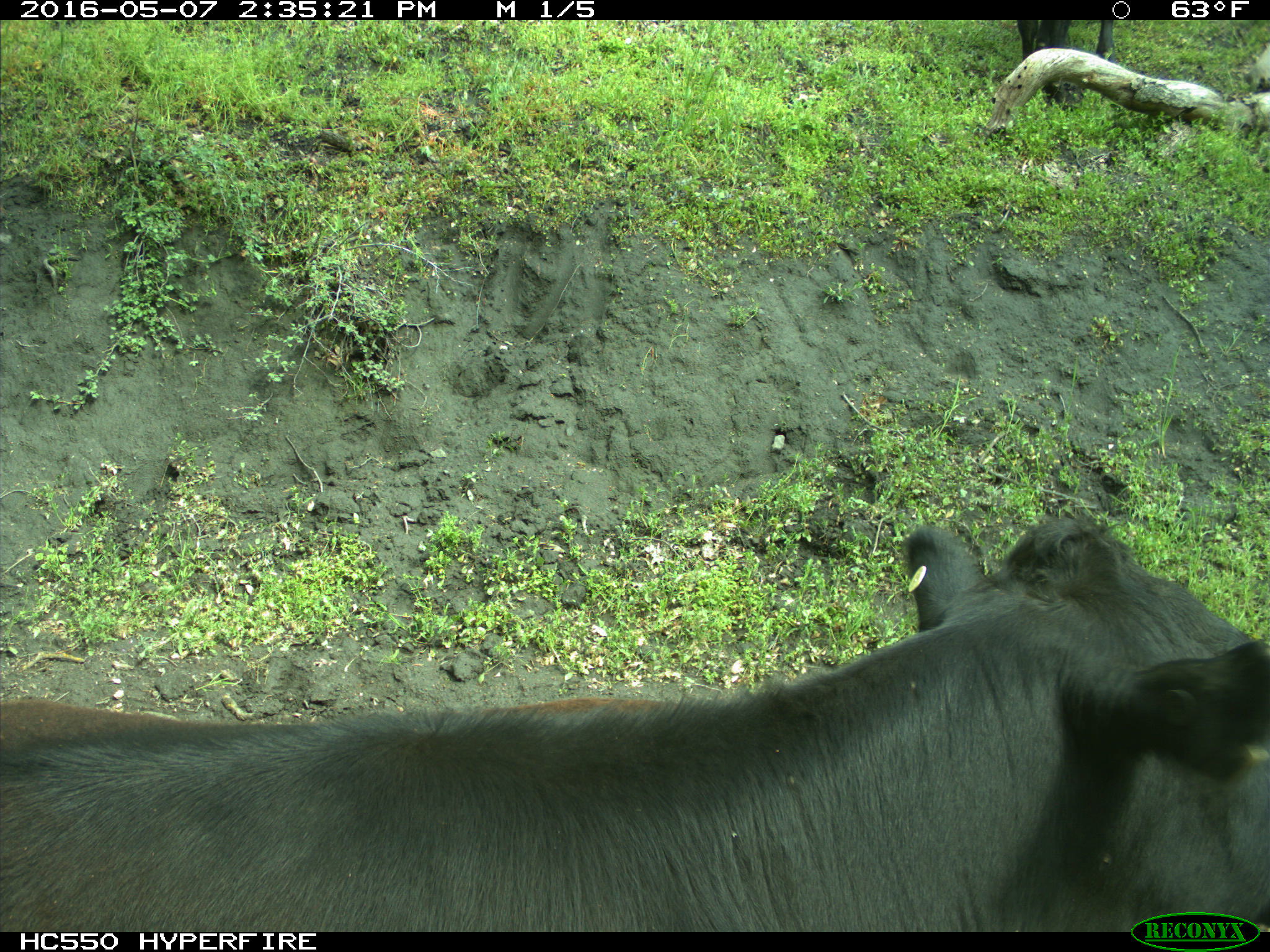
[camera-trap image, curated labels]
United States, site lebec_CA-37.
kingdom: Animalia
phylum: Chordata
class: Mammalia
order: Artiodactyla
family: Bovidae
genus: Bos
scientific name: Bos taurus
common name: domestic cow